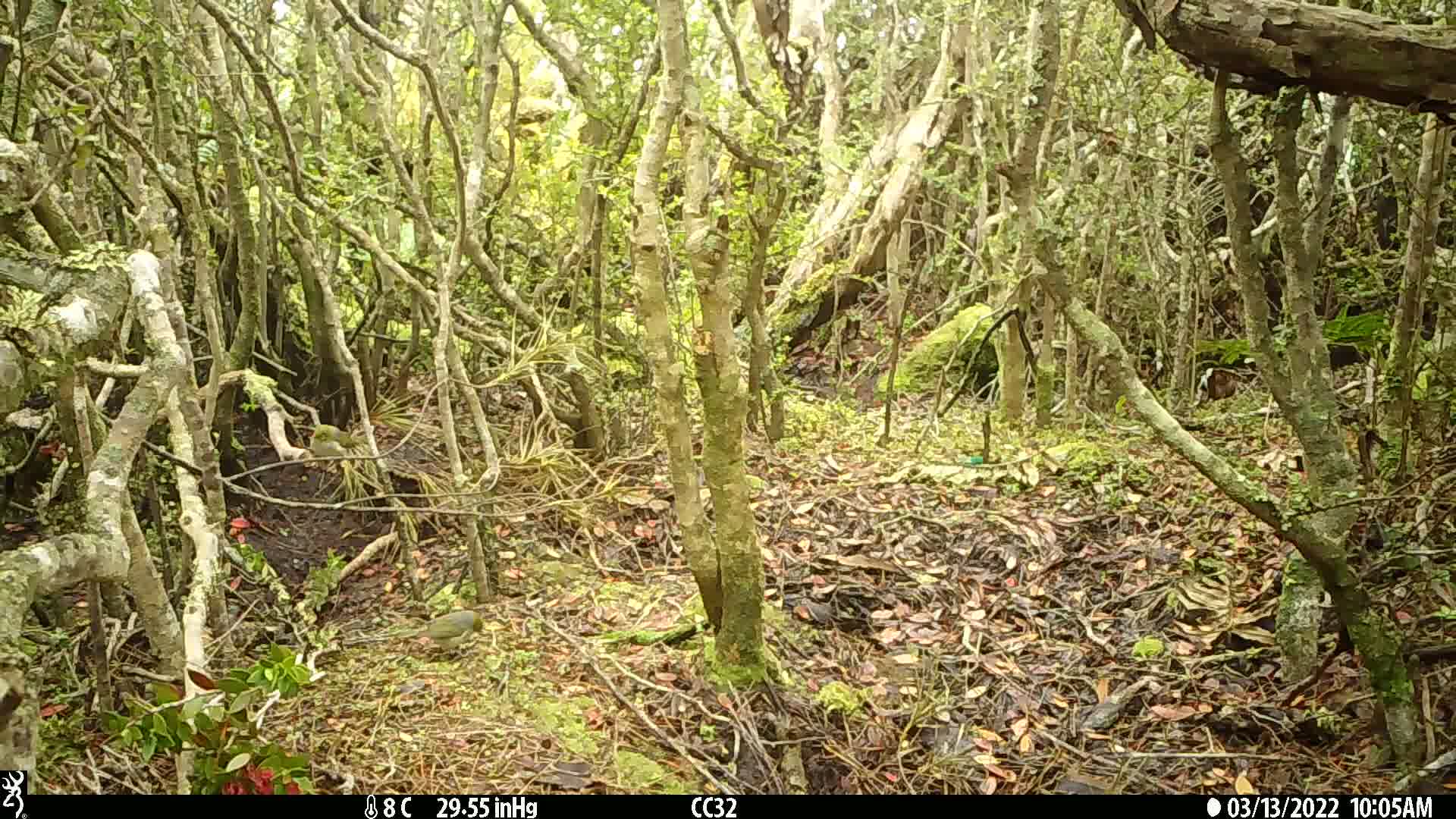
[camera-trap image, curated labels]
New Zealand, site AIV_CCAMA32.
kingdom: Animalia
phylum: Chordata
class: Aves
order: Passeriformes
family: Zosteropidae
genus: Zosterops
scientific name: Zosterops lateralis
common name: silvereye